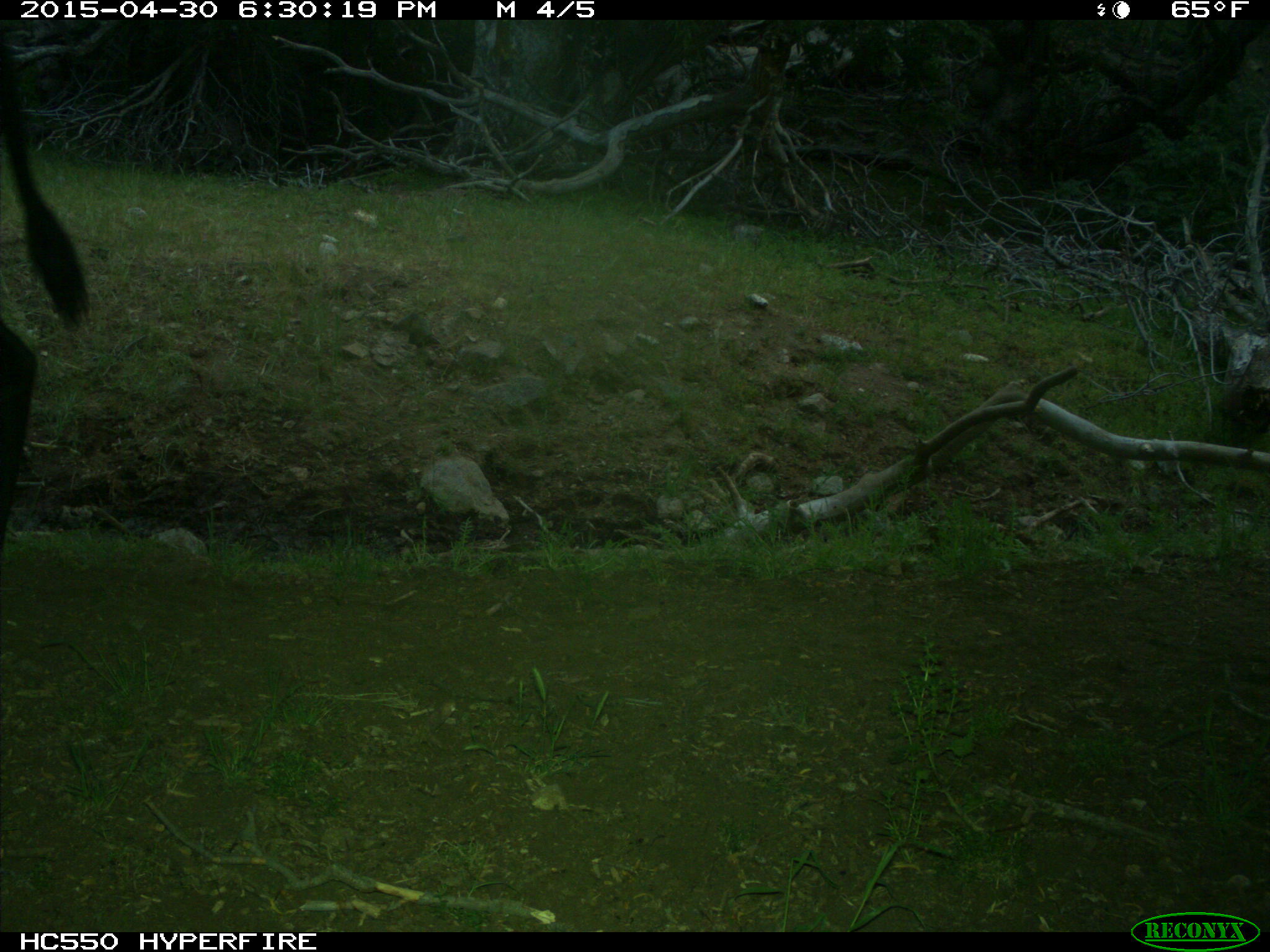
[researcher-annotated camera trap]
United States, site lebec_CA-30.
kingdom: Animalia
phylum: Chordata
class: Mammalia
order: Artiodactyla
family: Bovidae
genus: Bos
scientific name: Bos taurus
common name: domestic cow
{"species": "Bos taurus (domestic cow)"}